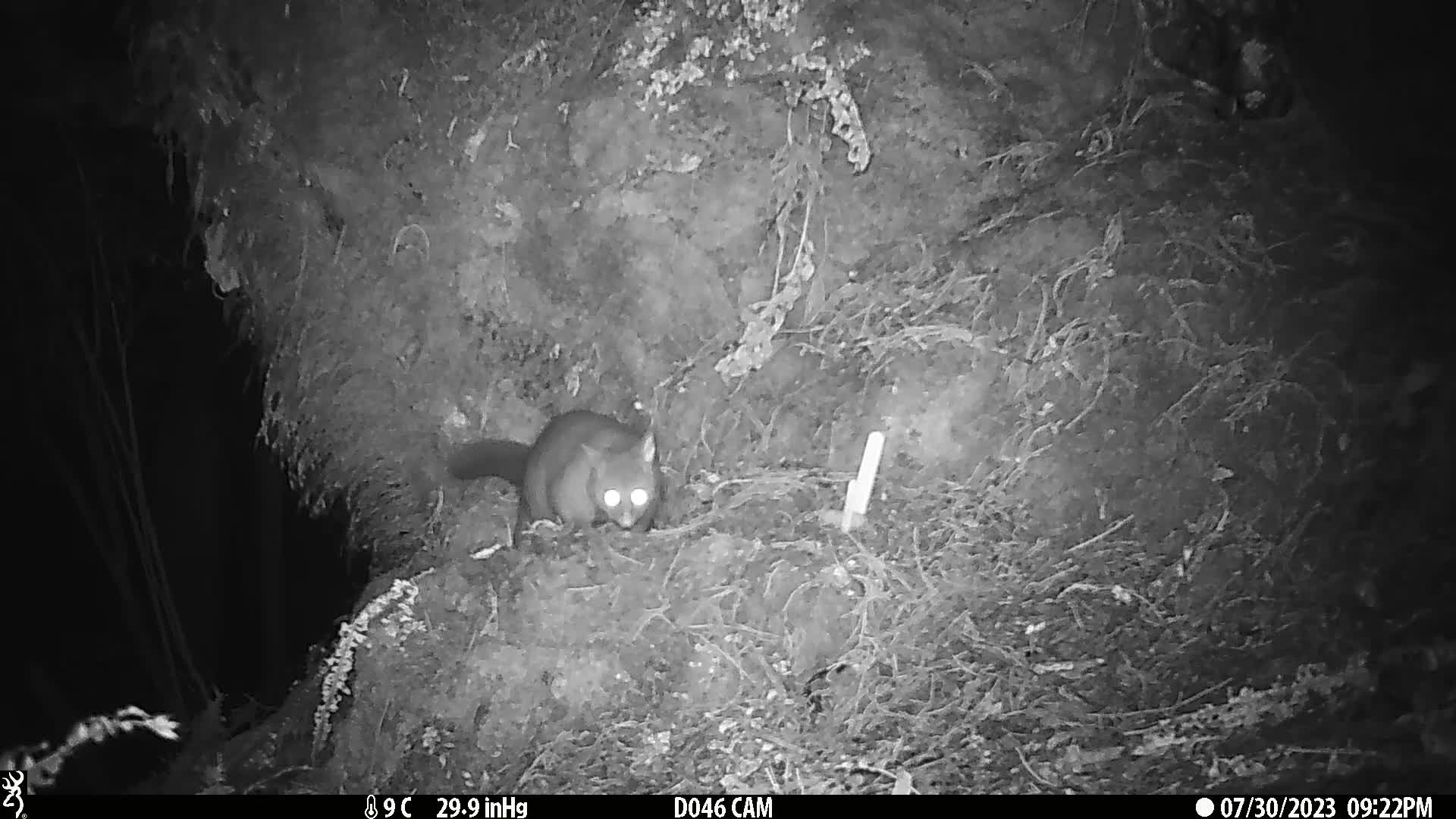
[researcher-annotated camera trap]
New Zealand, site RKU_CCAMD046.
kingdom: Animalia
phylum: Chordata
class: Mammalia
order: Diprotodontia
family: Phalangeridae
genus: Trichosurus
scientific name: Trichosurus vulpecula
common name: common brushtail possum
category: possum